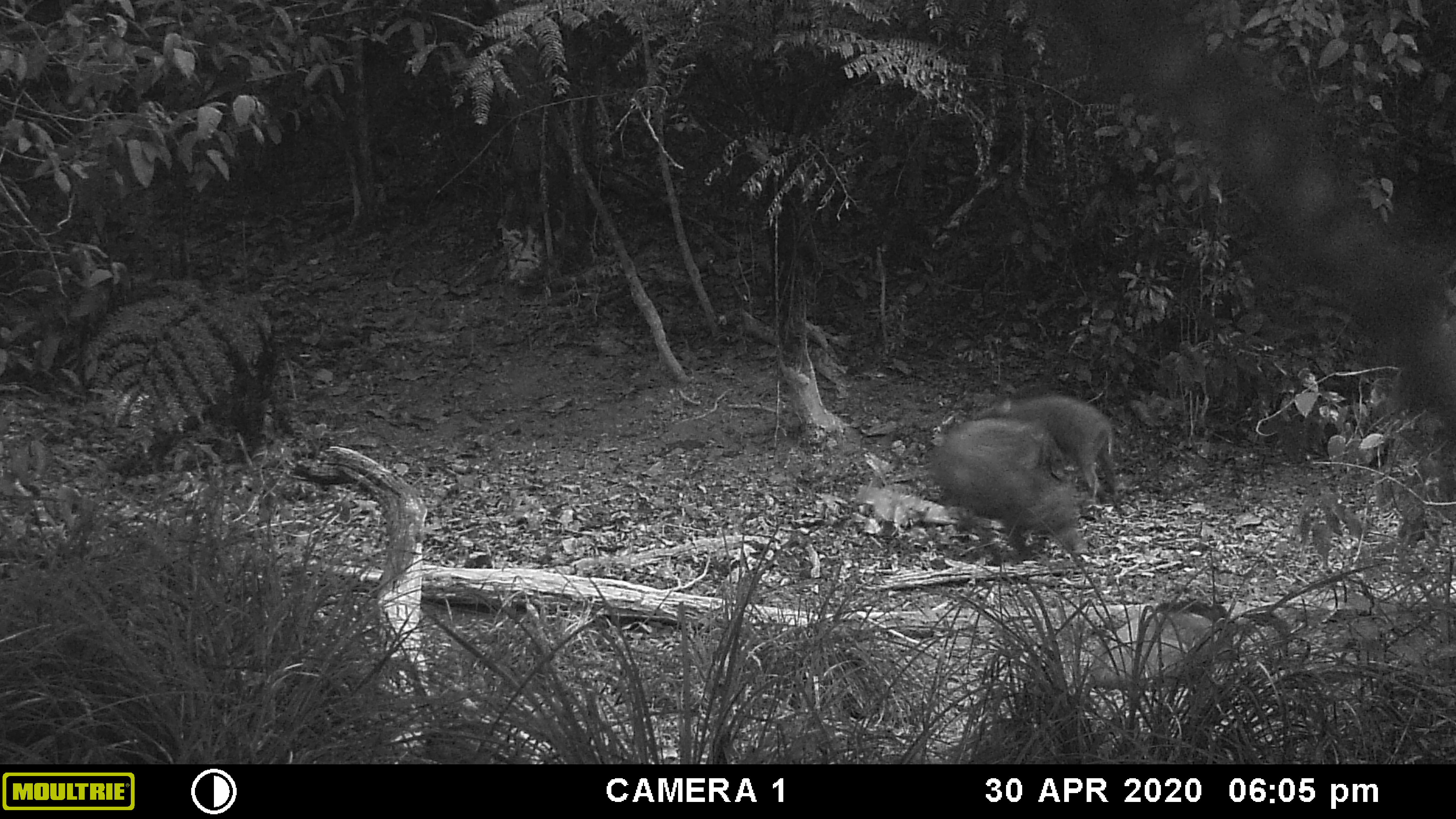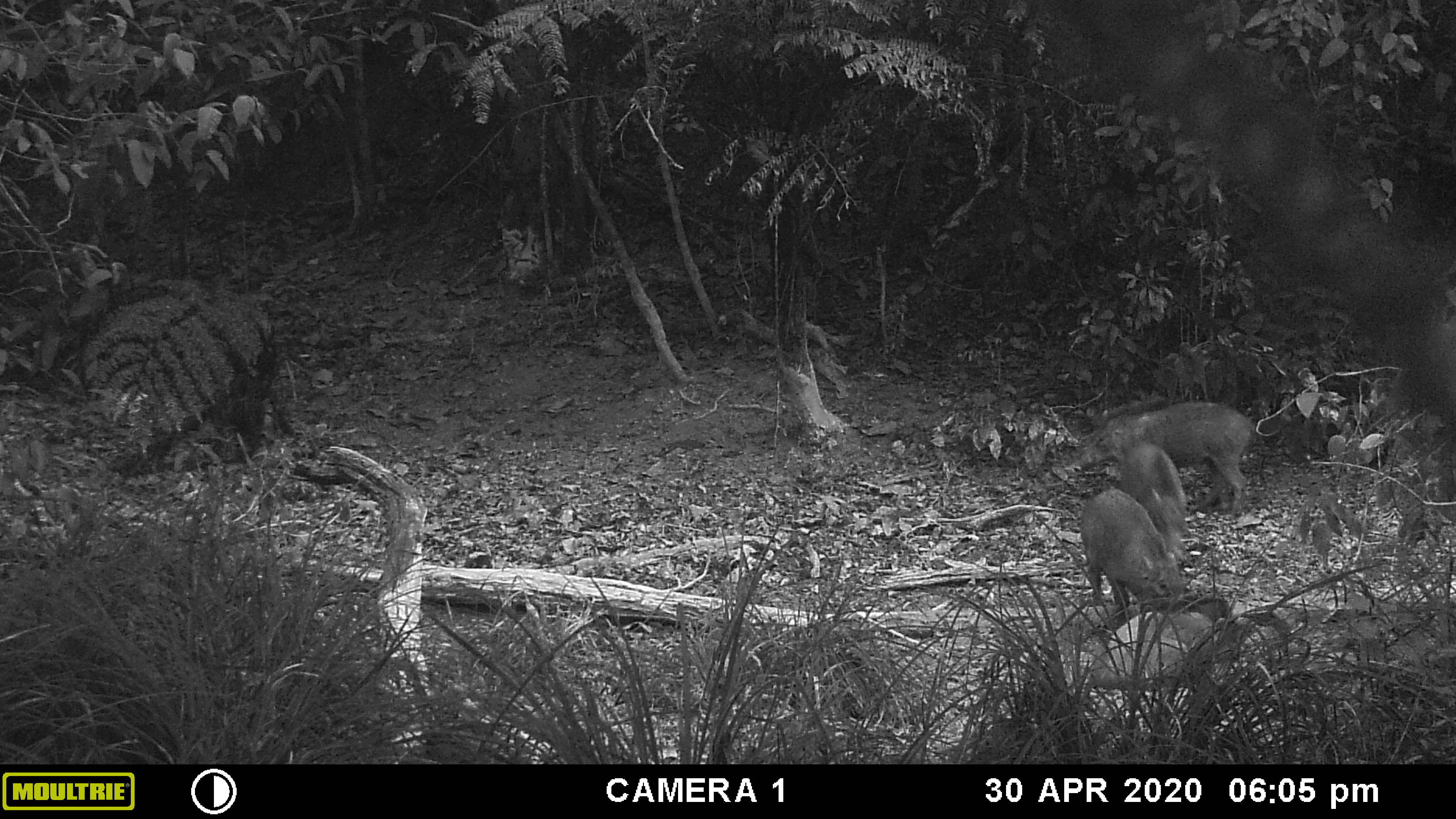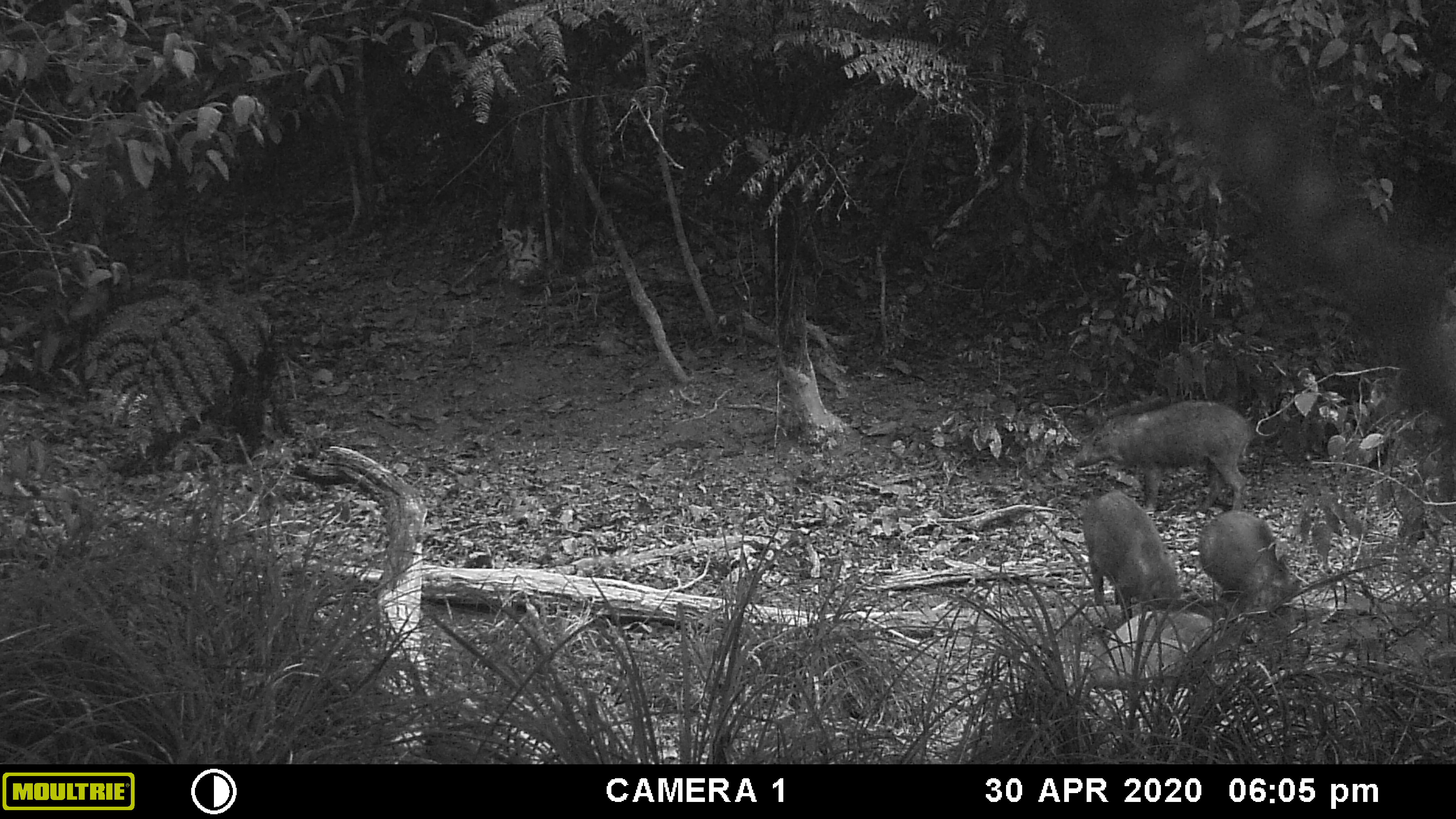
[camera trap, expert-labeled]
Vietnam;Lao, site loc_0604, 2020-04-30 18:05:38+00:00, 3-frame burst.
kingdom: Animalia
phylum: Chordata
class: Mammalia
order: Artiodactyla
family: Suidae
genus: Sus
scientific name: Sus scrofa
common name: eurasian wild pig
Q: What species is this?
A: Eurasian wild pig (Sus scrofa).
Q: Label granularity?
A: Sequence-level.